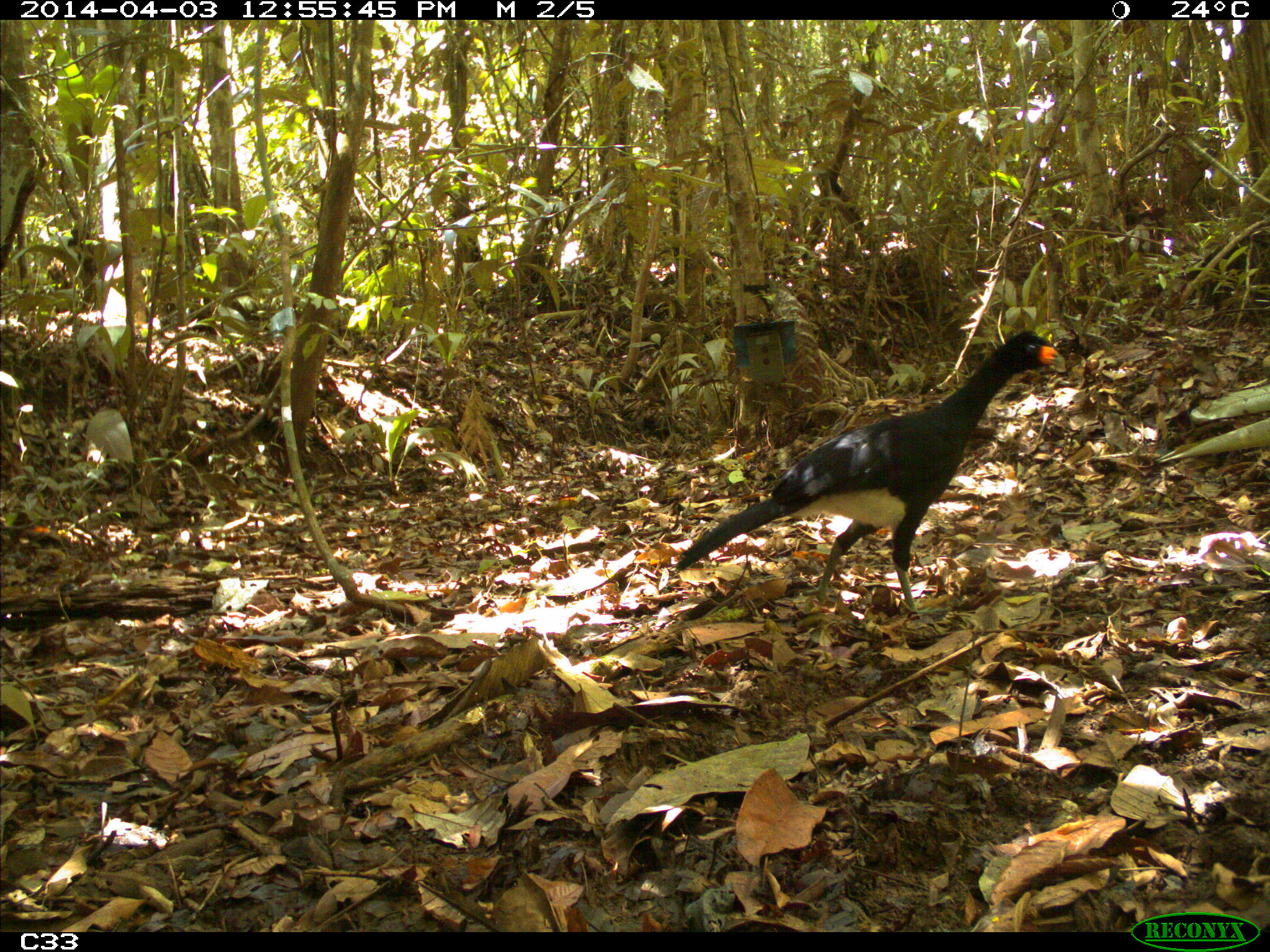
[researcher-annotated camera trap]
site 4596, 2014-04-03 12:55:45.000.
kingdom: Animalia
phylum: Chordata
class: Aves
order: Galliformes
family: Cracidae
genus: Crax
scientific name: Crax alector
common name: black curassow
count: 1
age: adult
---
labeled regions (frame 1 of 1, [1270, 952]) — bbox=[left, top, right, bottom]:
crax alector: bbox=[672, 329, 1060, 611]